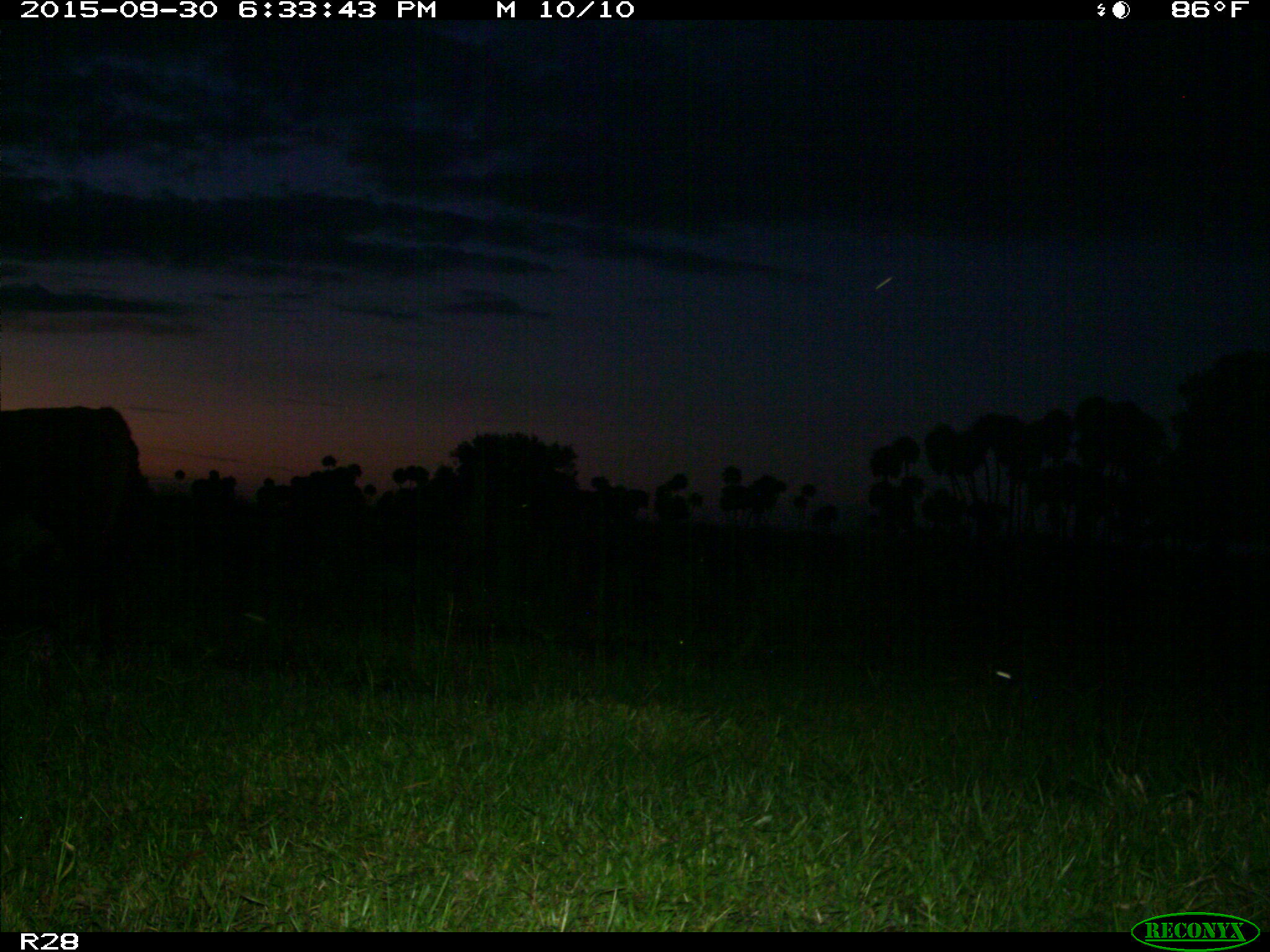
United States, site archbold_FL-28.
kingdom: Animalia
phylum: Chordata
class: Mammalia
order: Artiodactyla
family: Bovidae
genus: Bos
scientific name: Bos taurus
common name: domestic cow